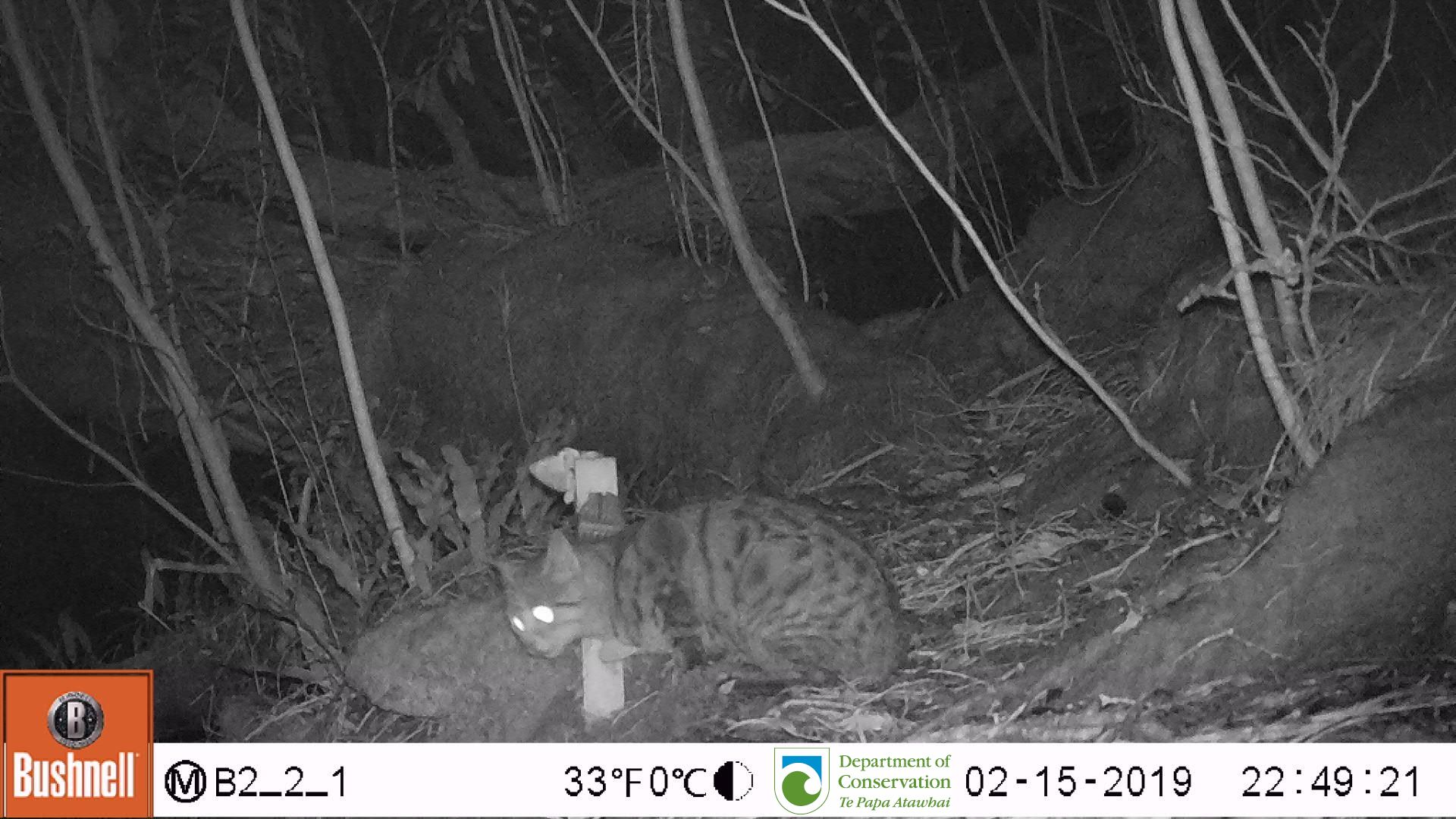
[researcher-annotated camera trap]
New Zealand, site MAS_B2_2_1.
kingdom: Animalia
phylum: Chordata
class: Mammalia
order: Carnivora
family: Felidae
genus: Felis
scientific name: Felis catus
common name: domestic cat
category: cat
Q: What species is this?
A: Cat (domestic cat) (Felis catus).